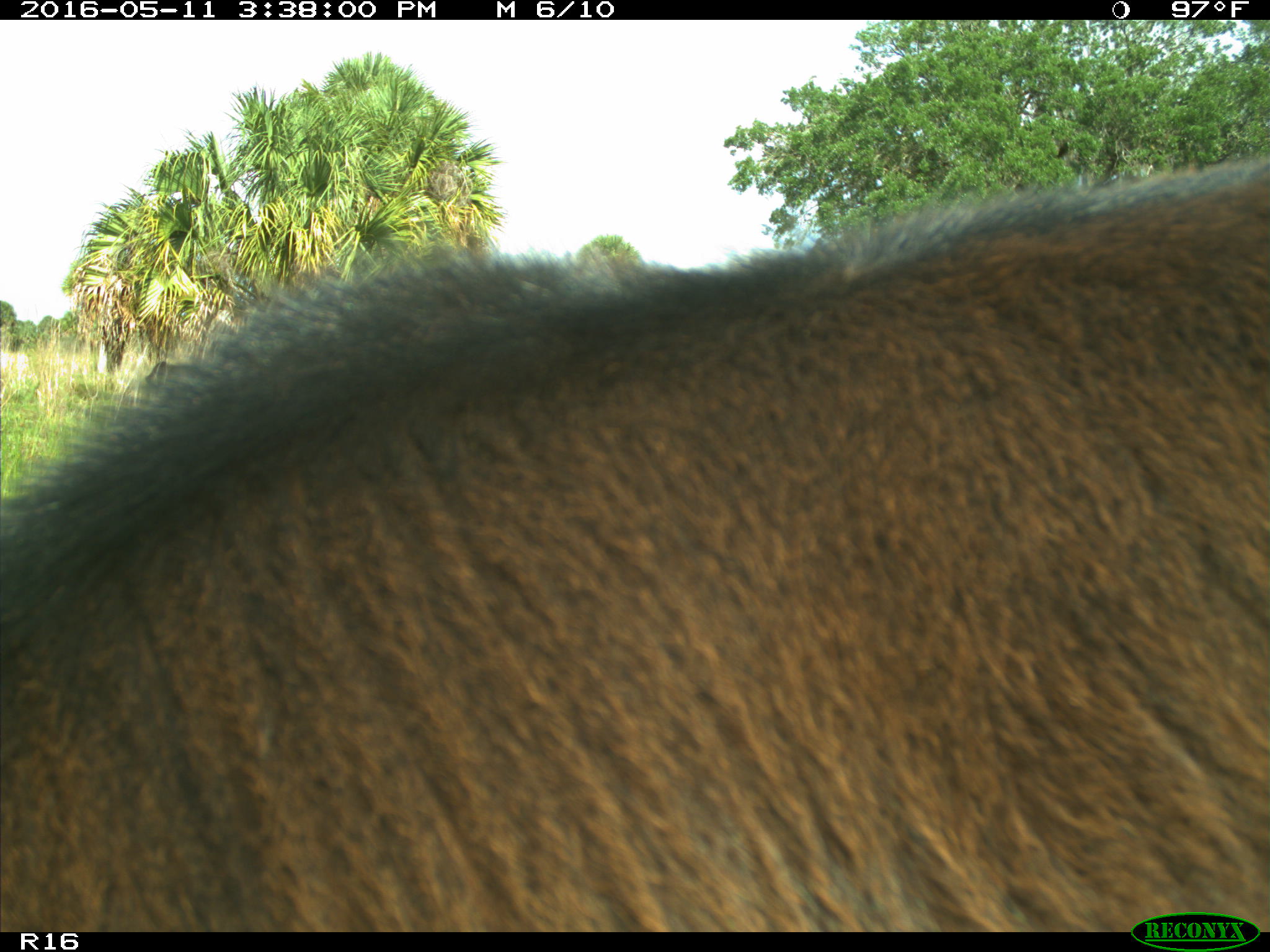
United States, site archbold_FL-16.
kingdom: Animalia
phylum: Chordata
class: Mammalia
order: Artiodactyla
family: Bovidae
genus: Bos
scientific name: Bos taurus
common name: domestic cow